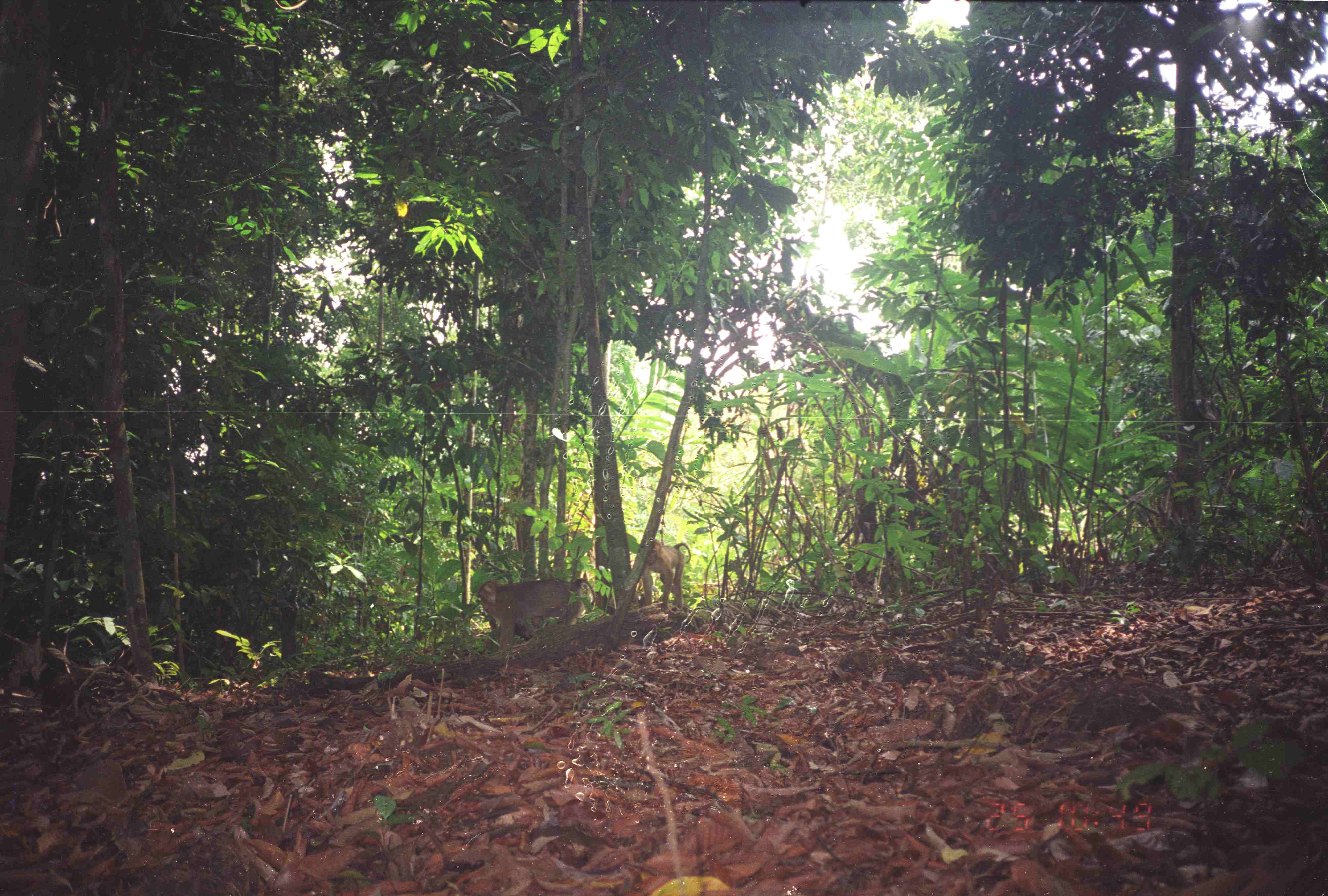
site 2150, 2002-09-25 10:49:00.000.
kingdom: Animalia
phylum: Chordata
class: Mammalia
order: Primates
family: Cercopithecidae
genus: Macaca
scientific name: Macaca nemestrina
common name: southern pig-tailed macaque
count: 3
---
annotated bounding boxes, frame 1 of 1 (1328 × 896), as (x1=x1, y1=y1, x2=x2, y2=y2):
macaca nemestrina: (x1=476, y1=576, x2=596, y2=648); (x1=640, y1=537, x2=691, y2=614)